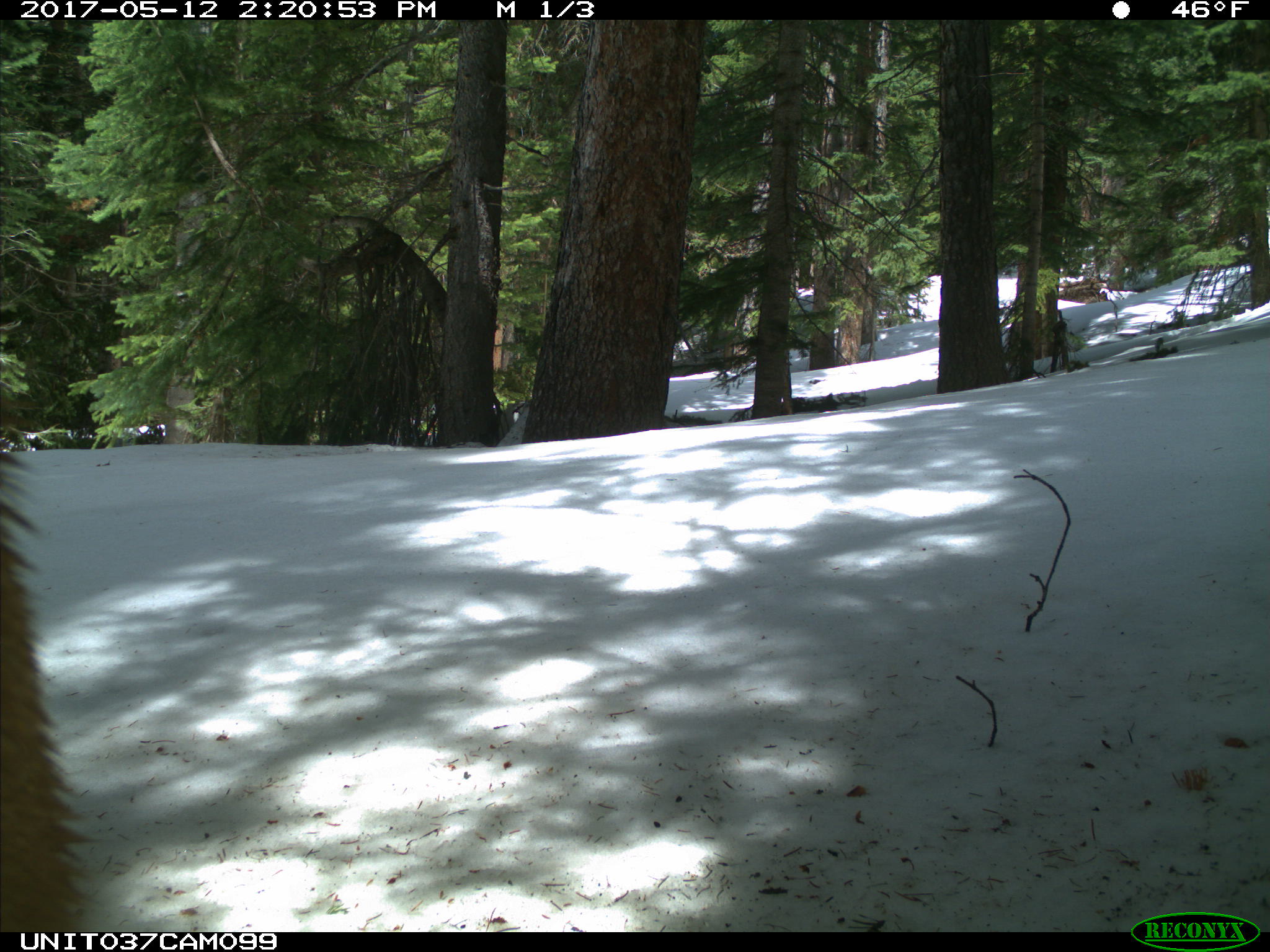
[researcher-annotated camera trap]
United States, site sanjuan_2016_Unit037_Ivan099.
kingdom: Animalia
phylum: Chordata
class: Mammalia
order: Carnivora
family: Ursidae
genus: Ursus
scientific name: Ursus americanus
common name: american black bear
Ursus americanus (american black bear).